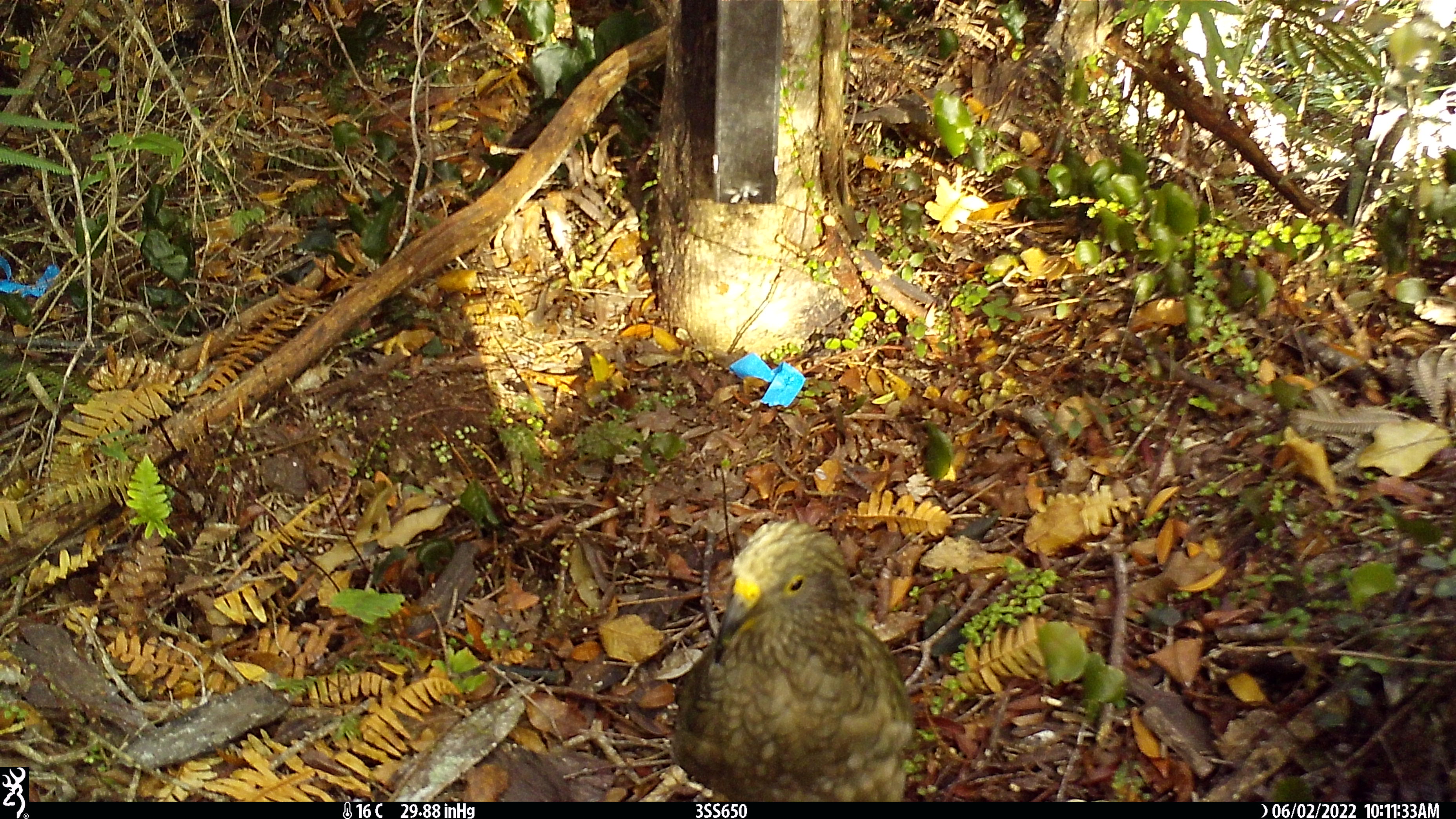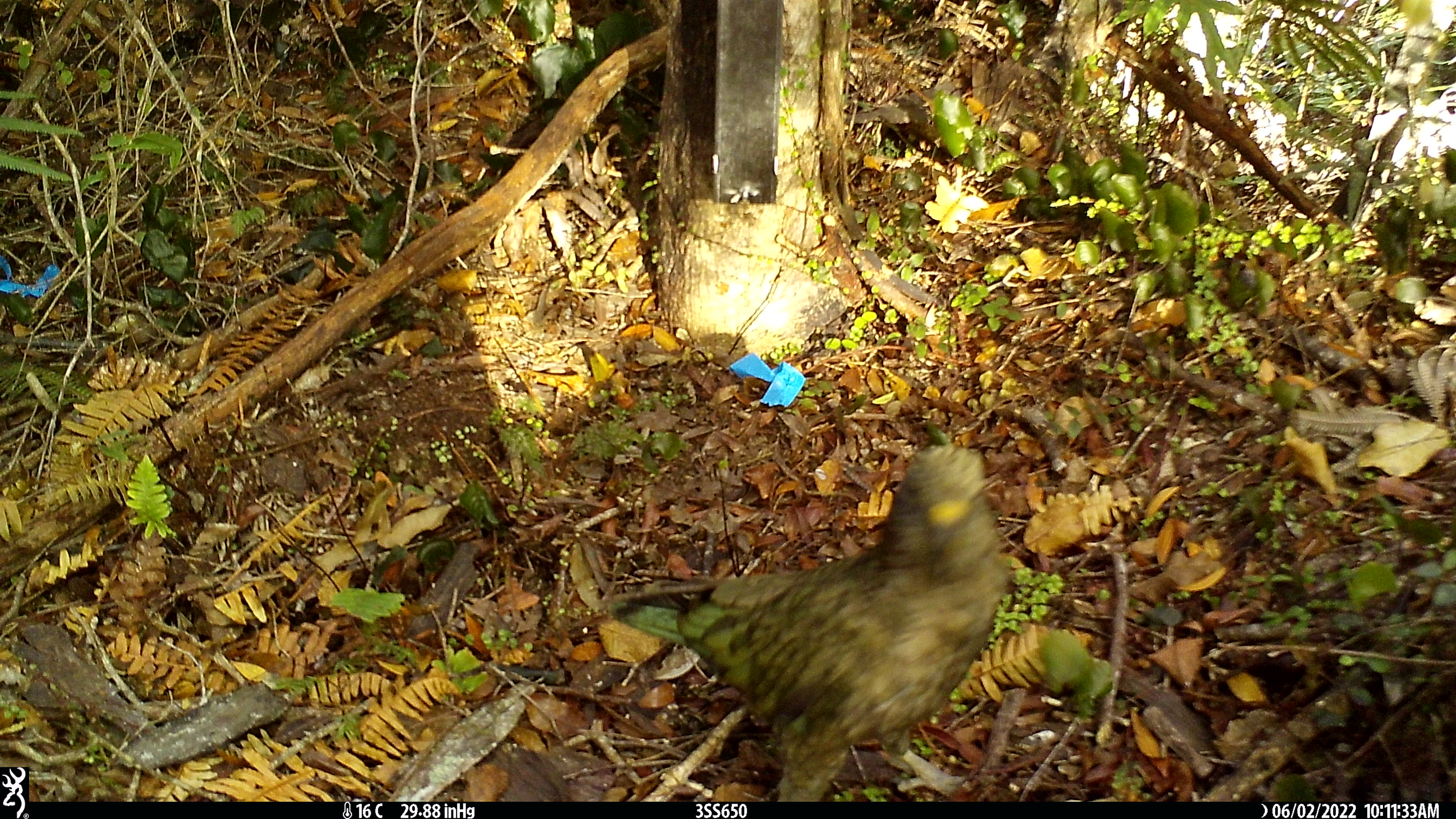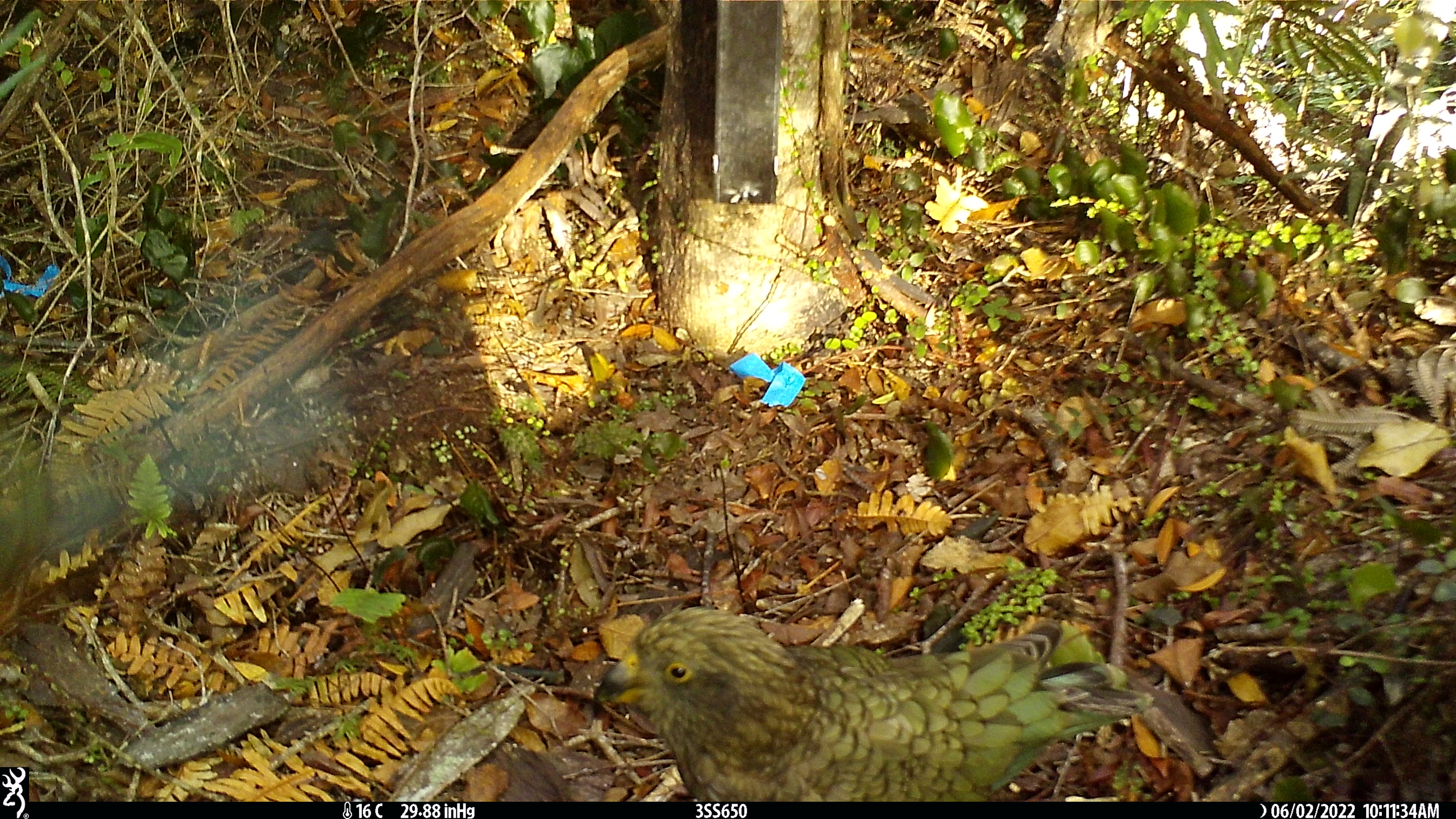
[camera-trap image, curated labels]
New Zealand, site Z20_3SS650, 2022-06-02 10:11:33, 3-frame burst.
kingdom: Animalia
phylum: Chordata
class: Aves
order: Psittaciformes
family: Strigopidae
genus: Nestor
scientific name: Nestor notabilis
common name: kea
Kea (Nestor notabilis).